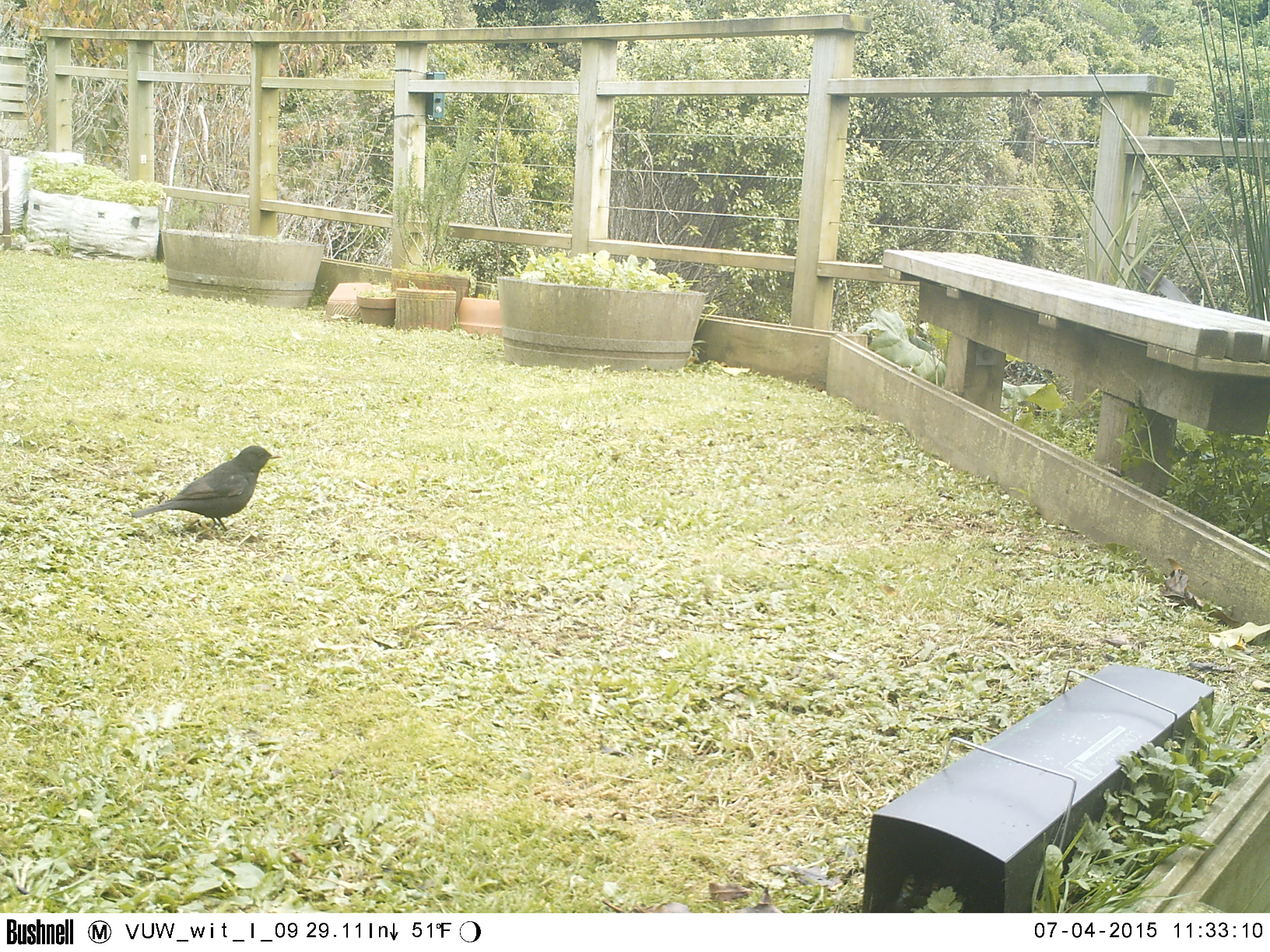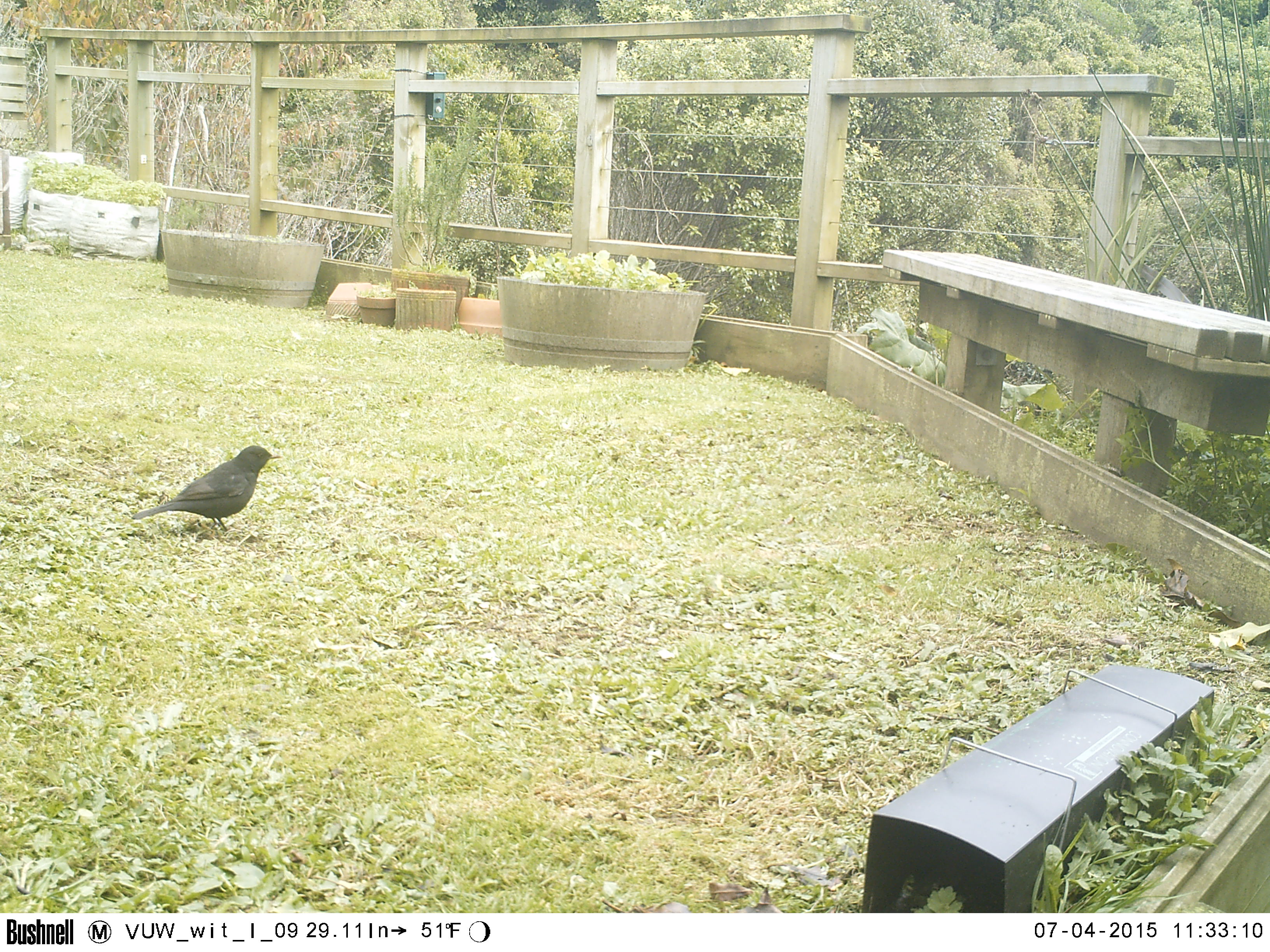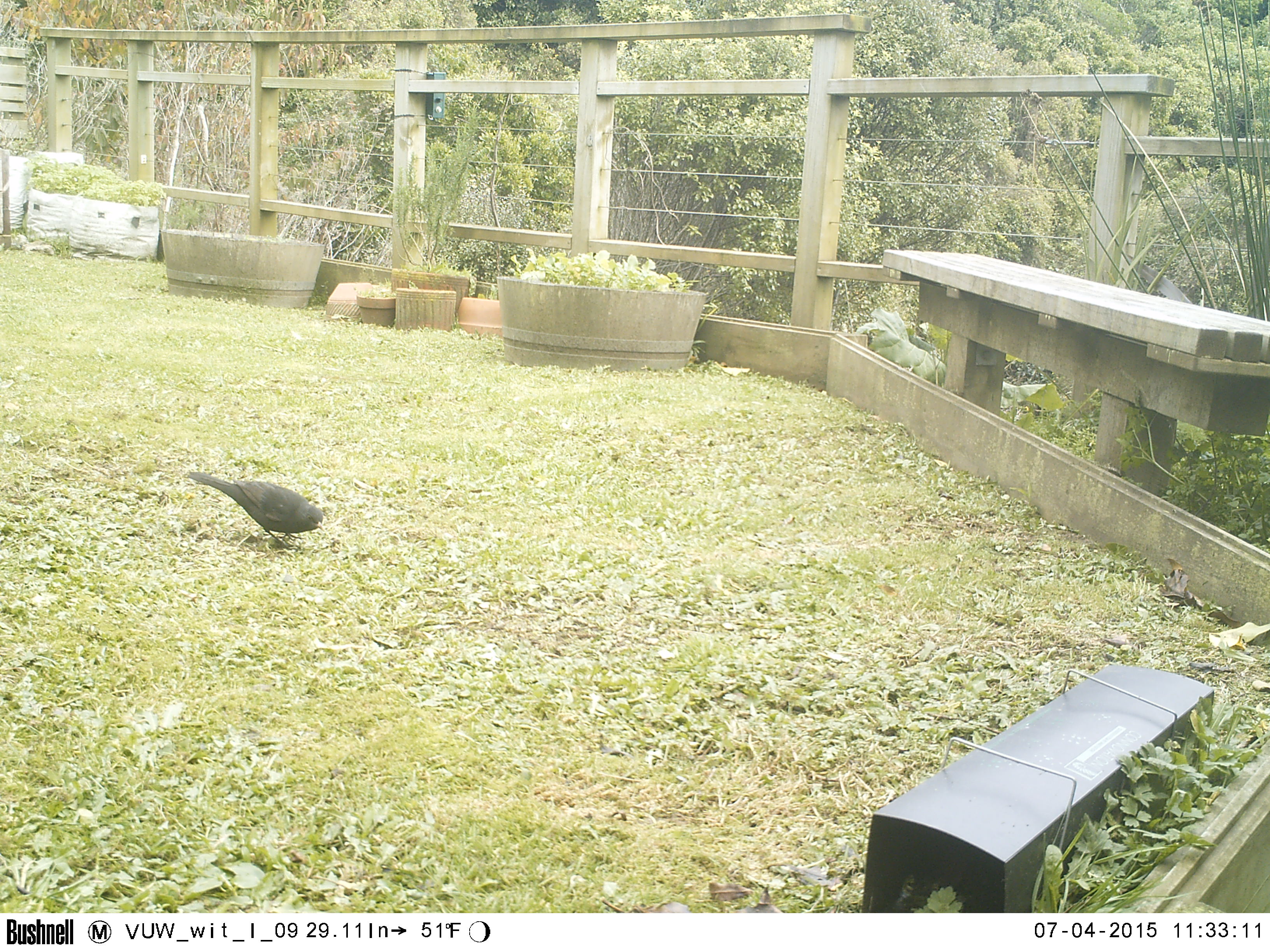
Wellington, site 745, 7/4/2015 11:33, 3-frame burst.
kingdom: Animalia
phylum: Chordata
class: Aves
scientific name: Aves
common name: bird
Bird (Aves).